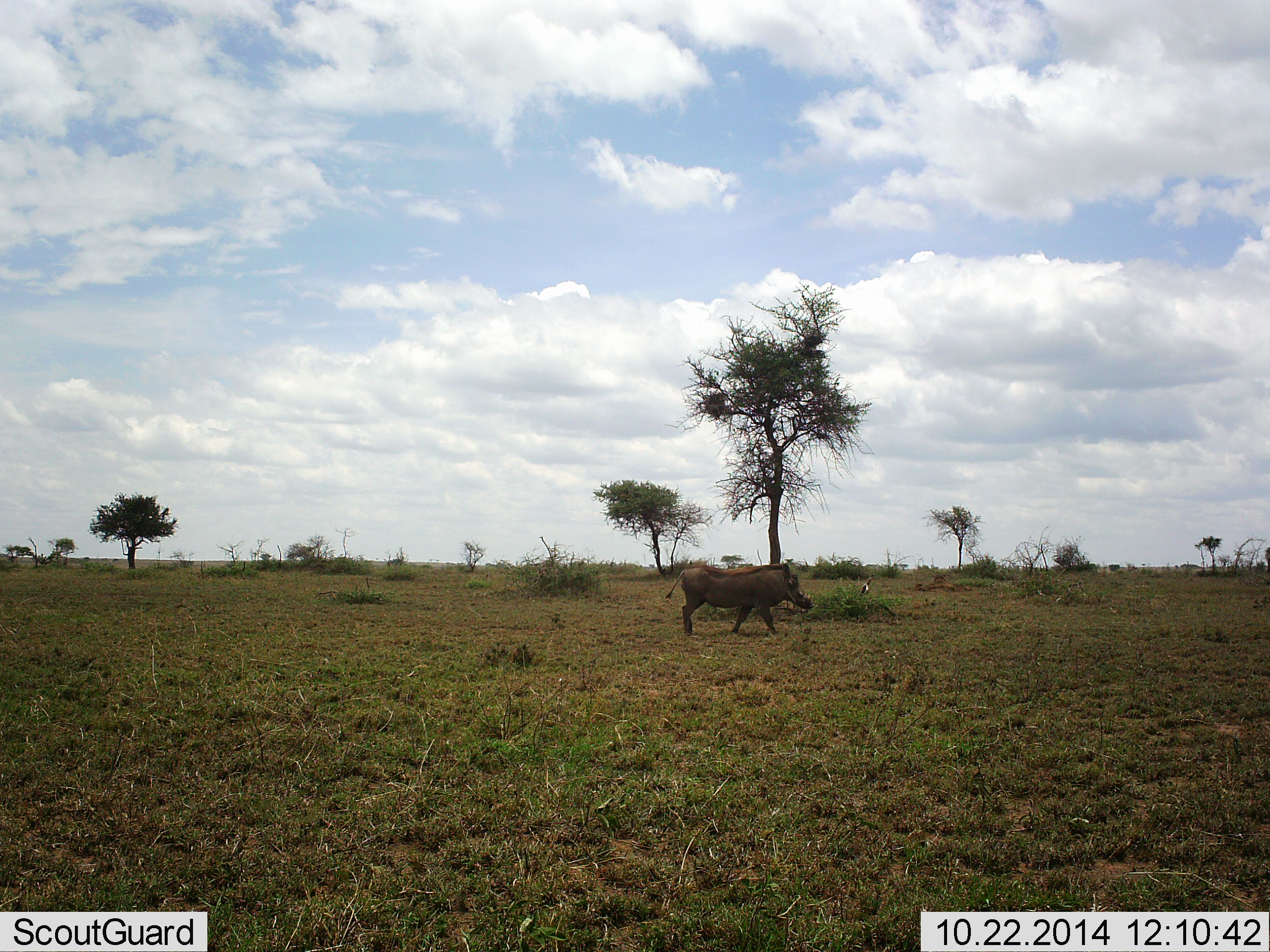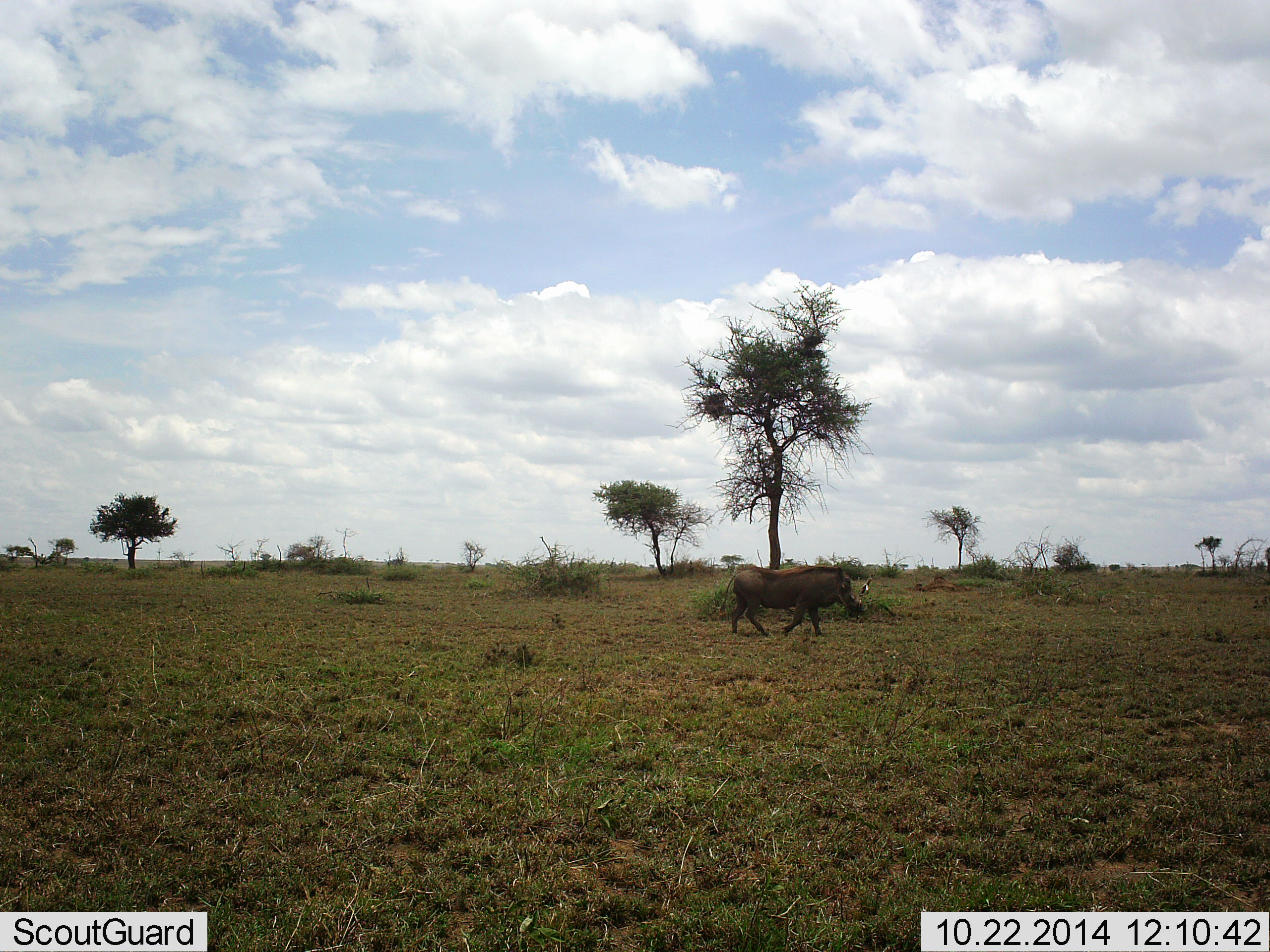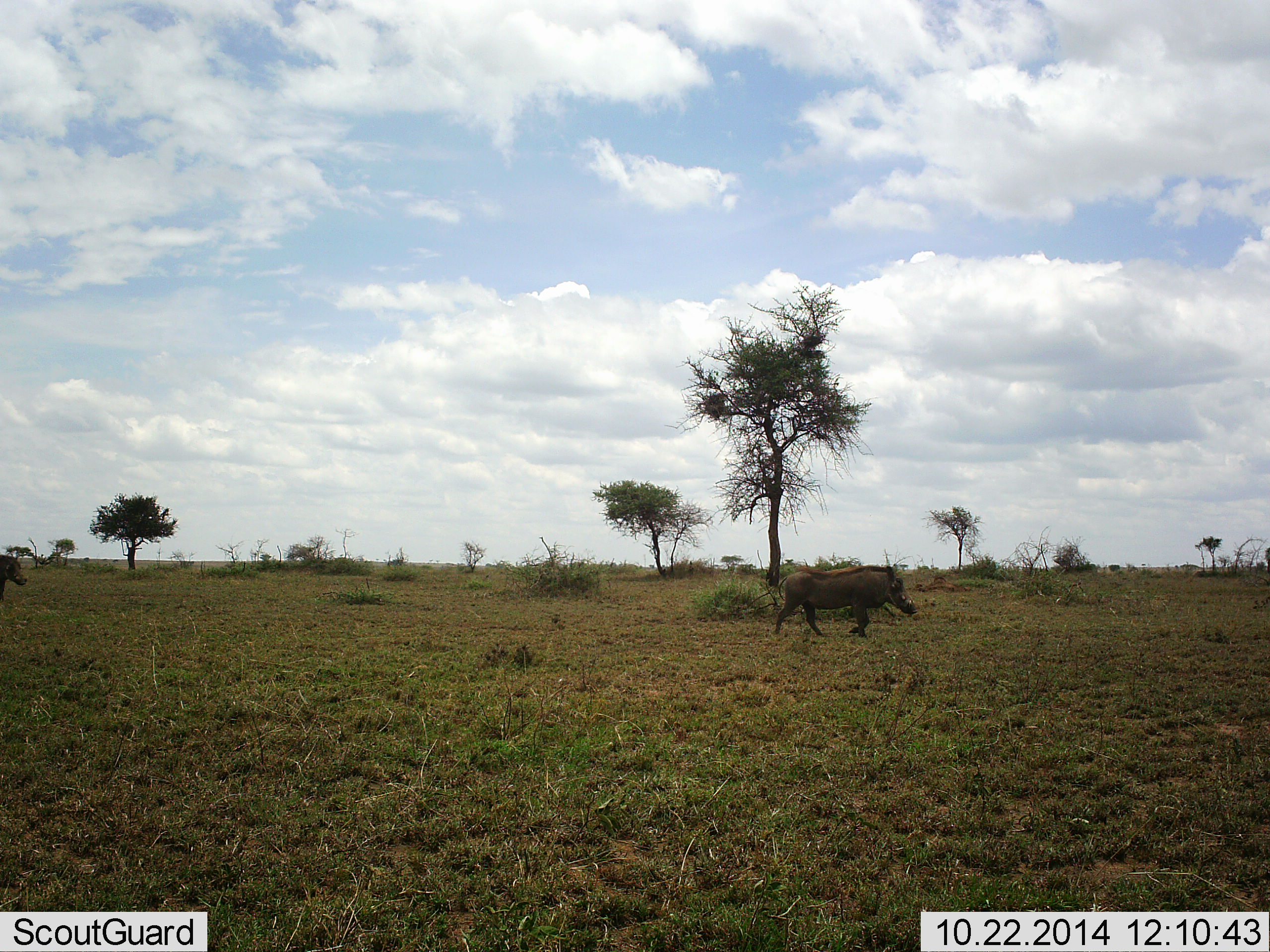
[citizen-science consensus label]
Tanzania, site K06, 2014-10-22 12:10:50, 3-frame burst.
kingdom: Animalia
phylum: Chordata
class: Mammalia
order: Artiodactyla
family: Suidae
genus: Phacochoerus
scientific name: Phacochoerus africanus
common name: warthog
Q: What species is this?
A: Warthog (Phacochoerus africanus).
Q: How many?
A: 1.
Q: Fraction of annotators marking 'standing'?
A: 20%.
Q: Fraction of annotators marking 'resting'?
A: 0%.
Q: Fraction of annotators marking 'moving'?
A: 100%.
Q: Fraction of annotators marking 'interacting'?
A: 10%.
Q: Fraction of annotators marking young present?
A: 0%.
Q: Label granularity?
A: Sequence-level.